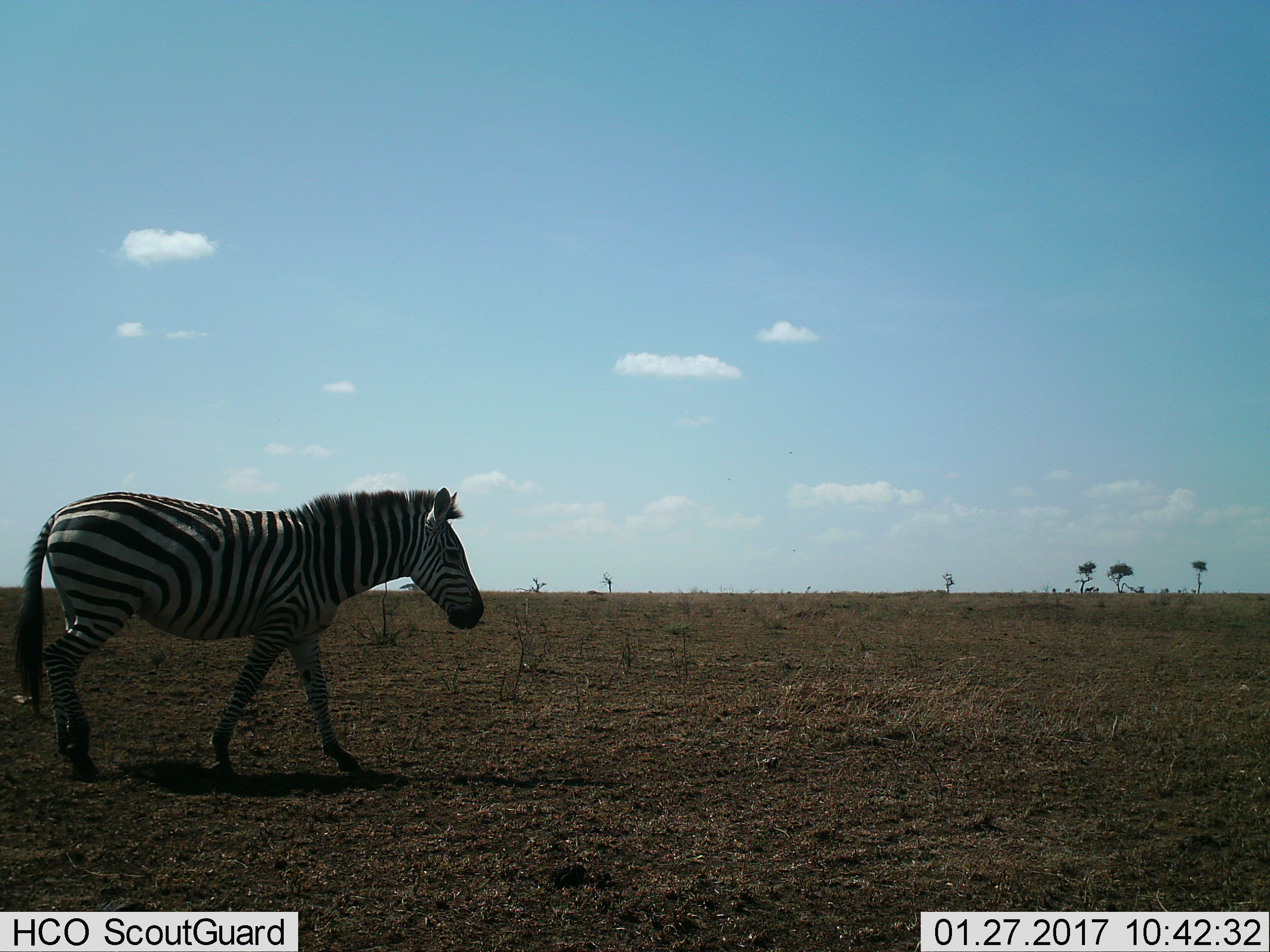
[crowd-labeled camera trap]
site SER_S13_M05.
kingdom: Animalia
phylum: Chordata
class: Mammalia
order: Perissodactyla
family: Equidae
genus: Equus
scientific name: Equus quagga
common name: plains zebra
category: zebraplains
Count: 1.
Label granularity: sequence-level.